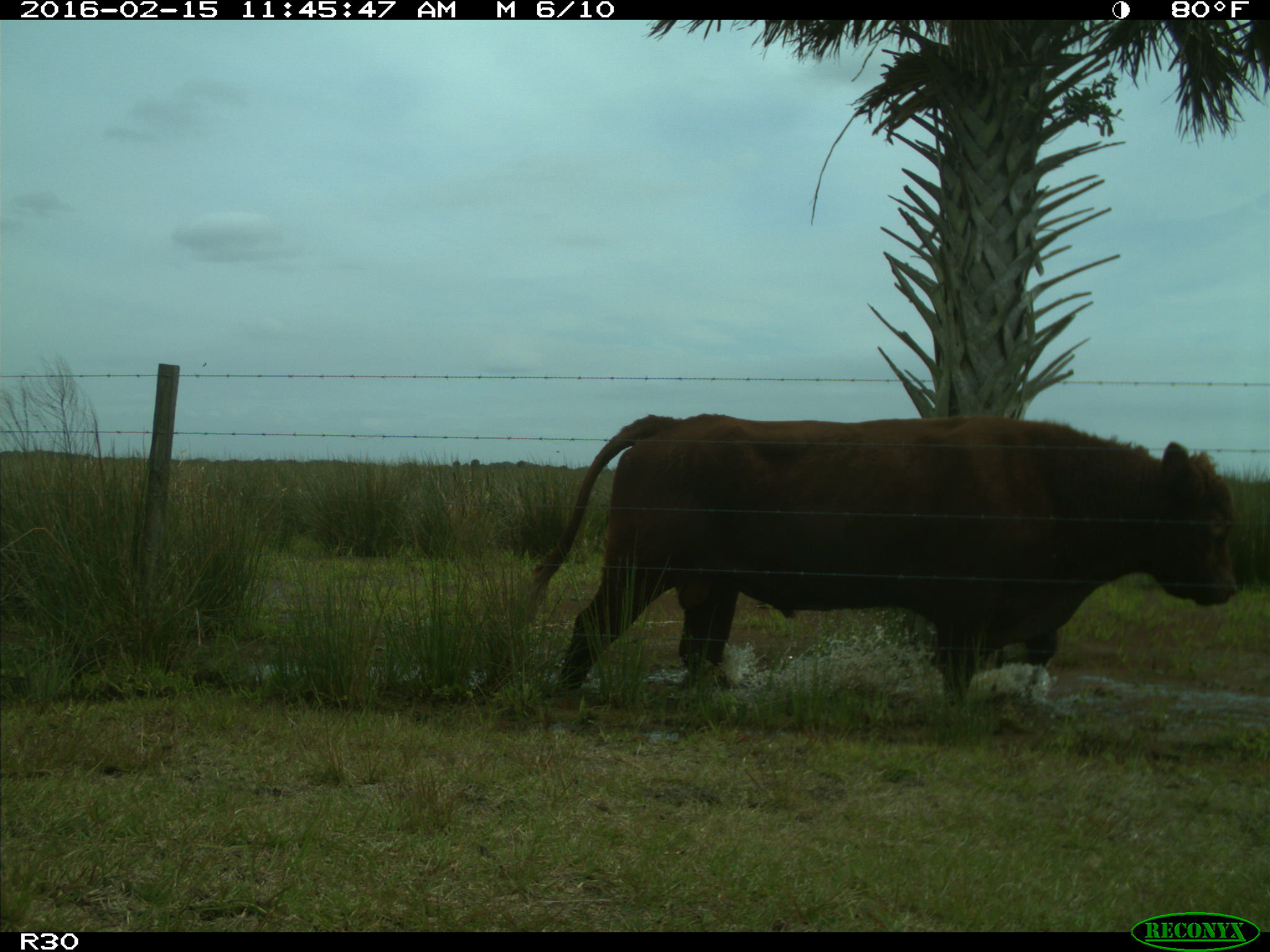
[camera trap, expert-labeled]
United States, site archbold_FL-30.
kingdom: Animalia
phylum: Chordata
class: Mammalia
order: Artiodactyla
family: Bovidae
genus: Bos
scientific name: Bos taurus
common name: domestic cow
Bos taurus (domestic cow).